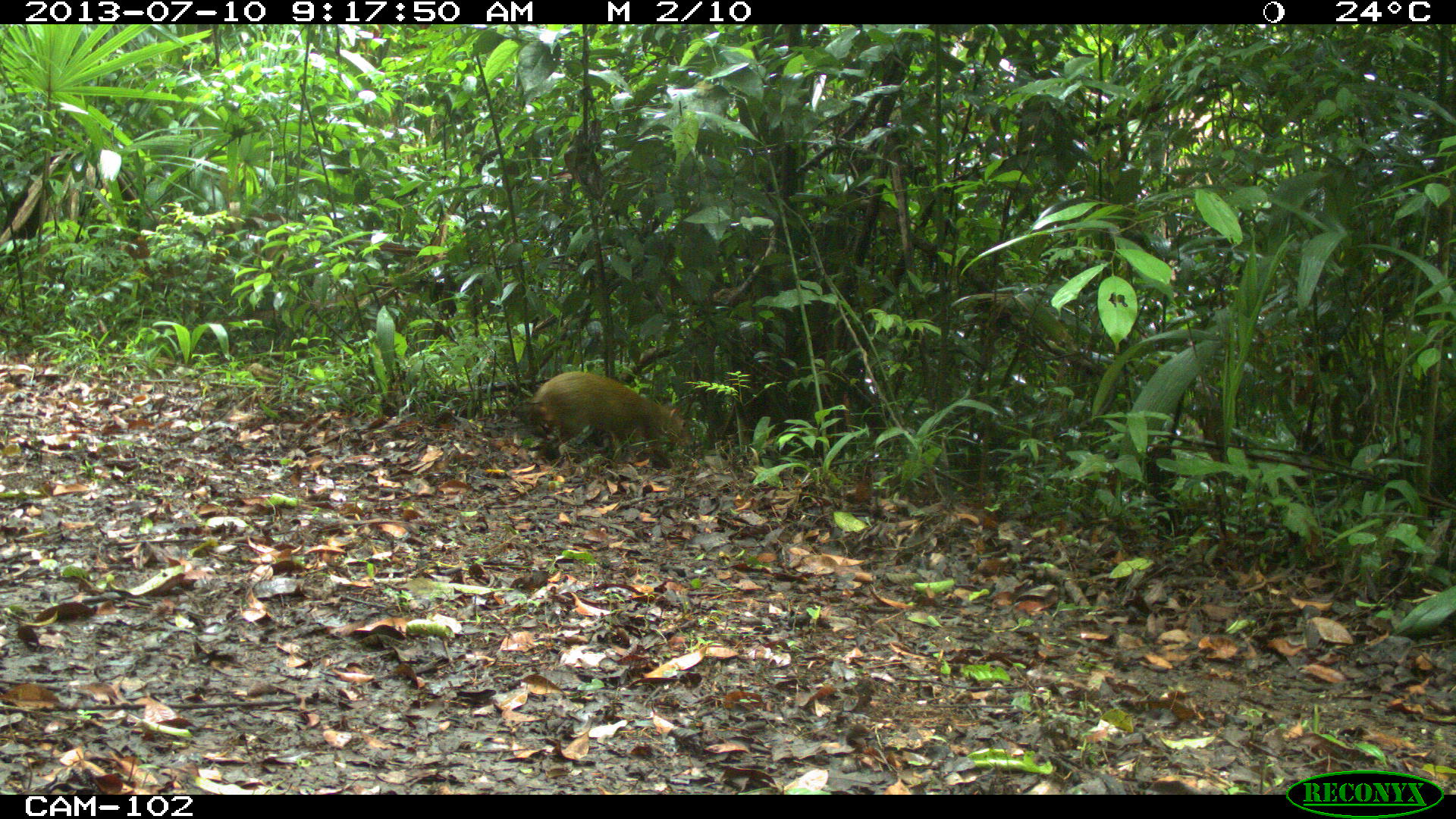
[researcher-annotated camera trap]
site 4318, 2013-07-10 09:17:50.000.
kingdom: Animalia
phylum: Chordata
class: Mammalia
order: Rodentia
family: Dasyproctidae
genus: Dasyprocta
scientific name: Dasyprocta punctata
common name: central american agouti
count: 1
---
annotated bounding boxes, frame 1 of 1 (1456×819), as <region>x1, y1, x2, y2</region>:
dasyprocta punctata: <region>527, 371, 692, 469</region>